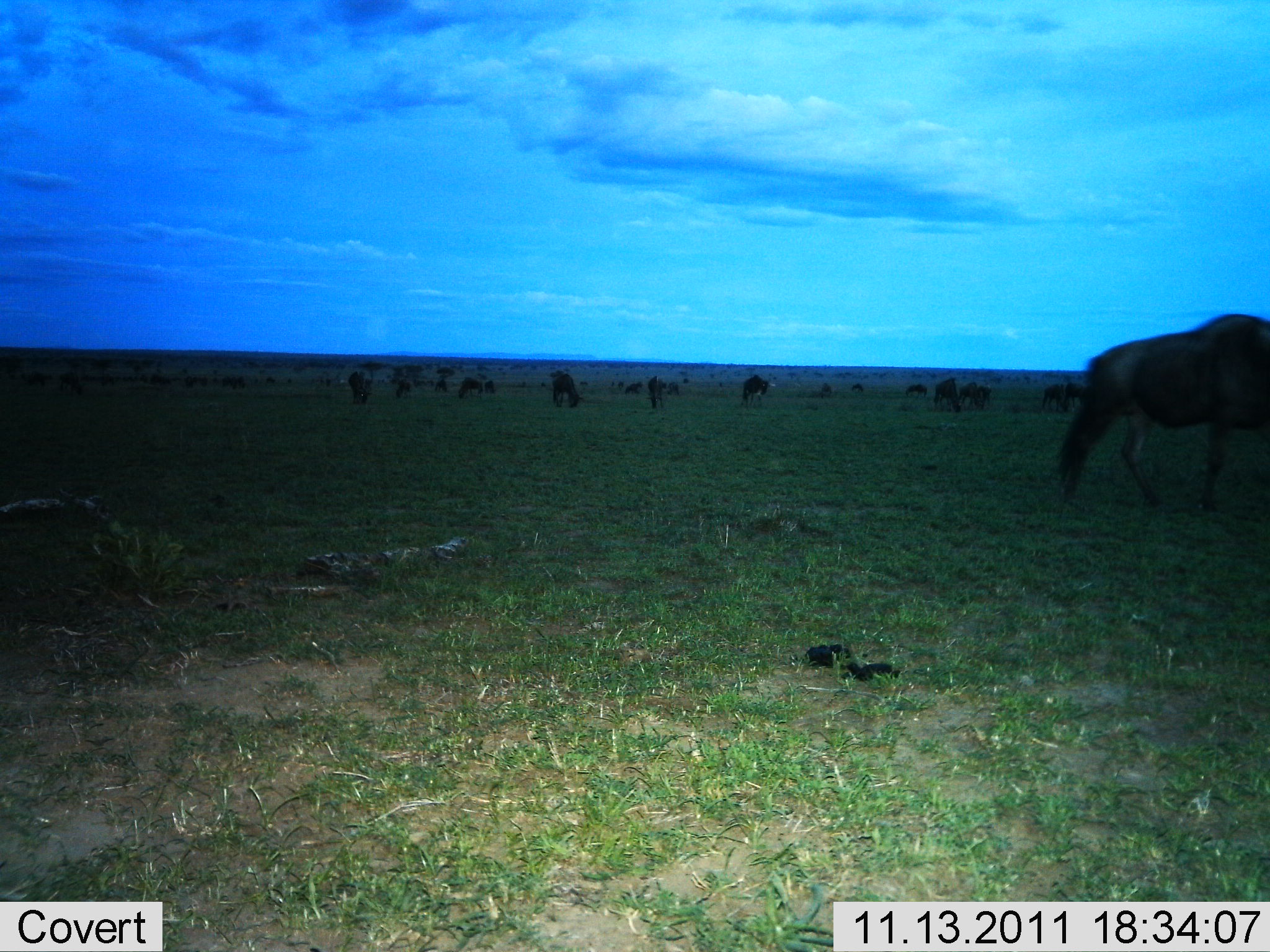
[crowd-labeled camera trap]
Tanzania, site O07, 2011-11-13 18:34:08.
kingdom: Animalia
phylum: Chordata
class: Mammalia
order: Artiodactyla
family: Bovidae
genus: Connochaetes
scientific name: Connochaetes taurinus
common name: blue wildebeest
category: wildebeest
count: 11-50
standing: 36%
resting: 14%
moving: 36%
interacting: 9%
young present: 0%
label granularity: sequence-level